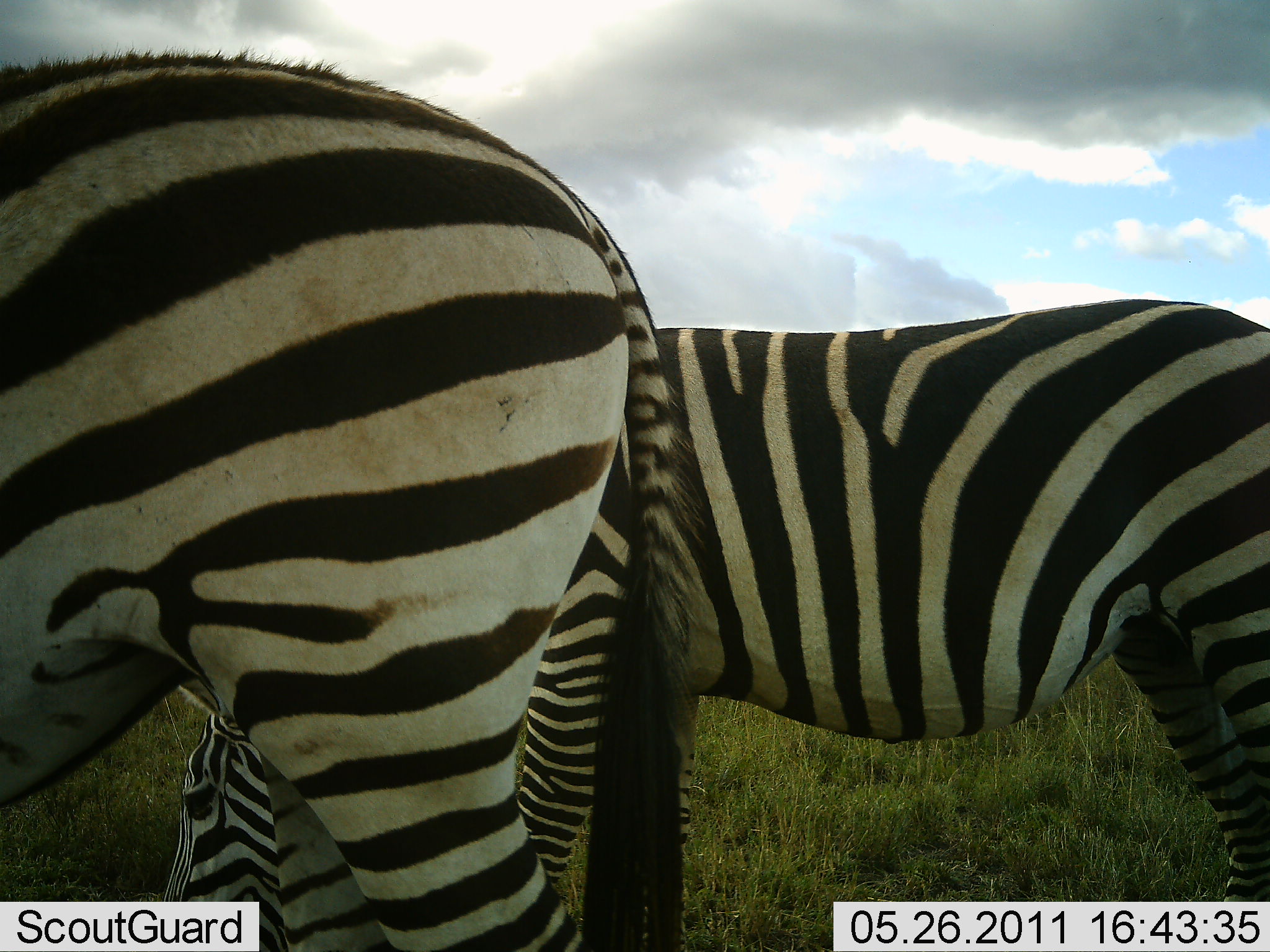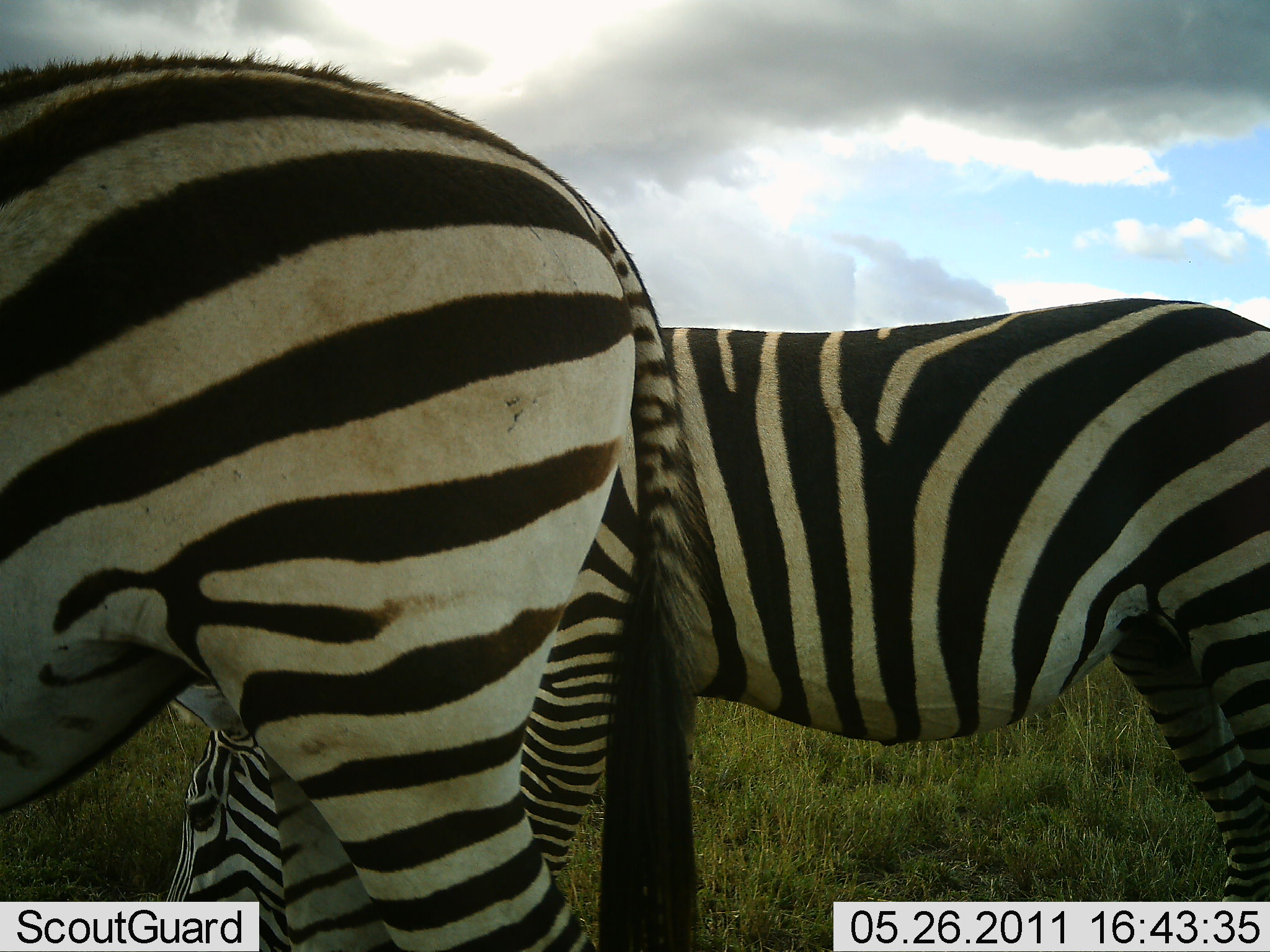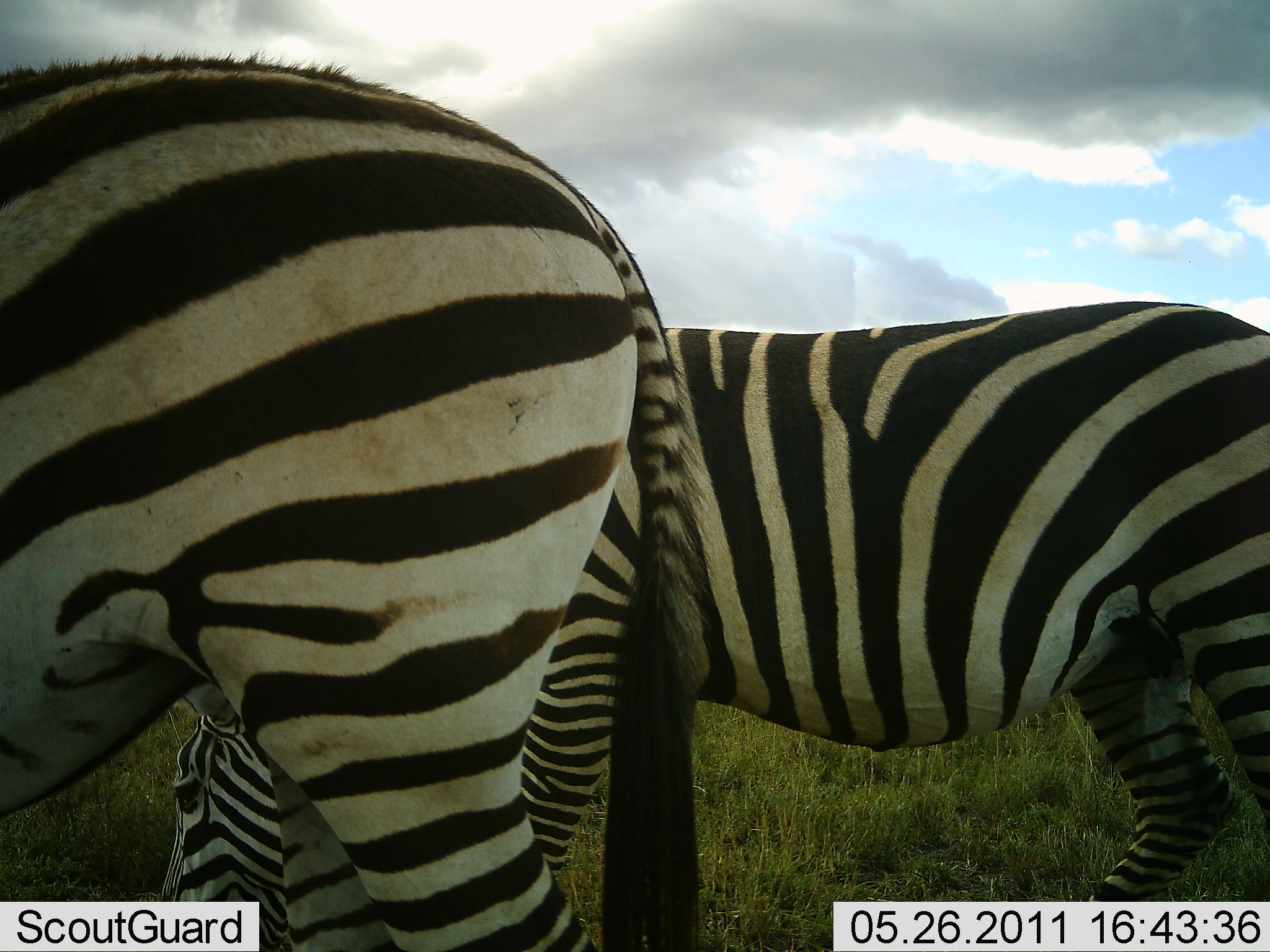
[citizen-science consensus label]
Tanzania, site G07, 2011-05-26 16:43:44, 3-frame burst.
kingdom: Animalia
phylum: Chordata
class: Mammalia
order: Perissodactyla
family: Equidae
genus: Equus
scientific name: Equus quagga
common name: plains zebra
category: zebra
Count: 2.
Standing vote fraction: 36%.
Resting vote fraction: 0%.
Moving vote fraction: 9%.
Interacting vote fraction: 0%.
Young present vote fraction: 0%.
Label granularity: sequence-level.